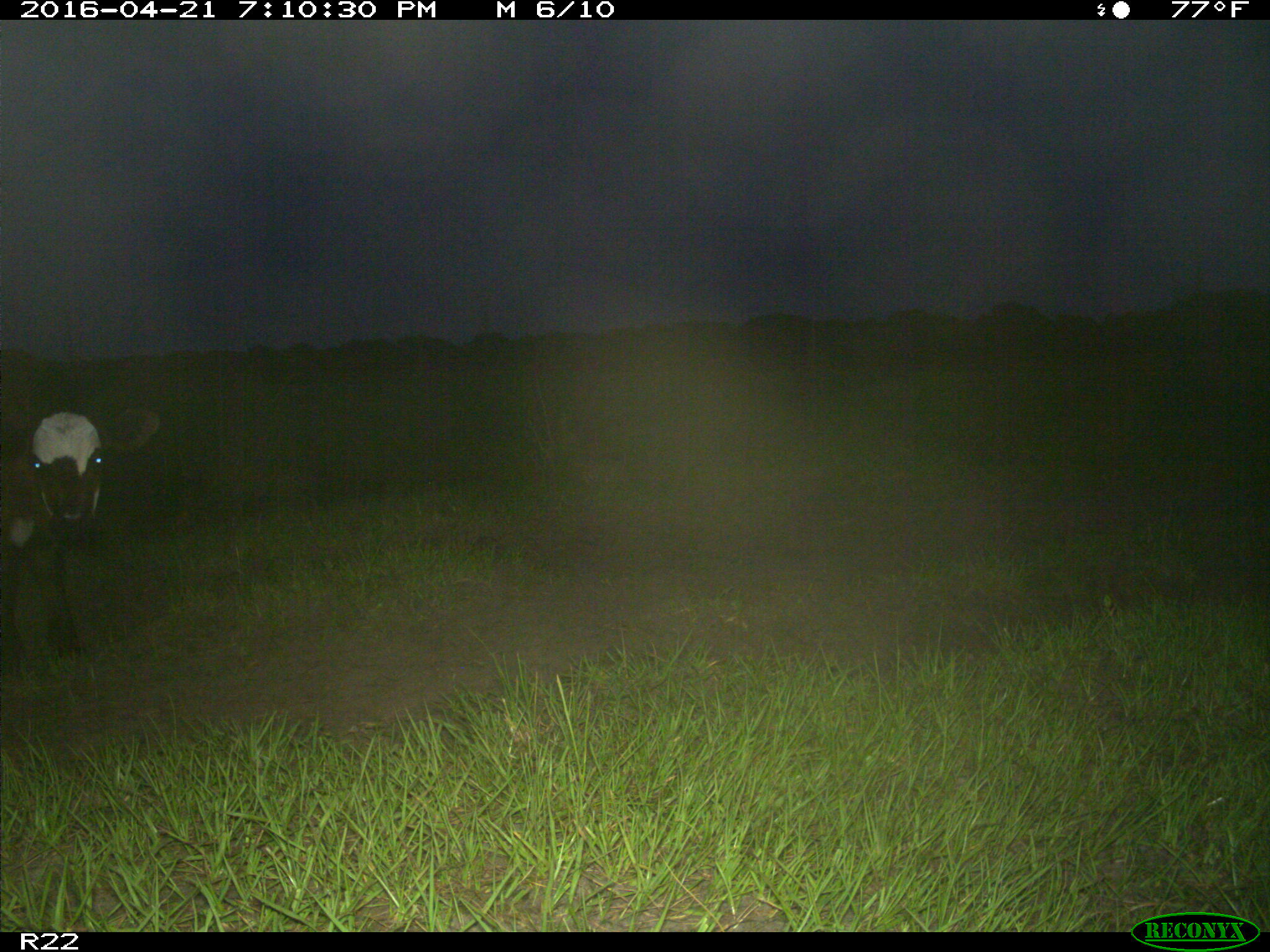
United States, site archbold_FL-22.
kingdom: Animalia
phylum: Chordata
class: Mammalia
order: Artiodactyla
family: Bovidae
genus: Bos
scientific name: Bos taurus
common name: domestic cow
Bos taurus (domestic cow).